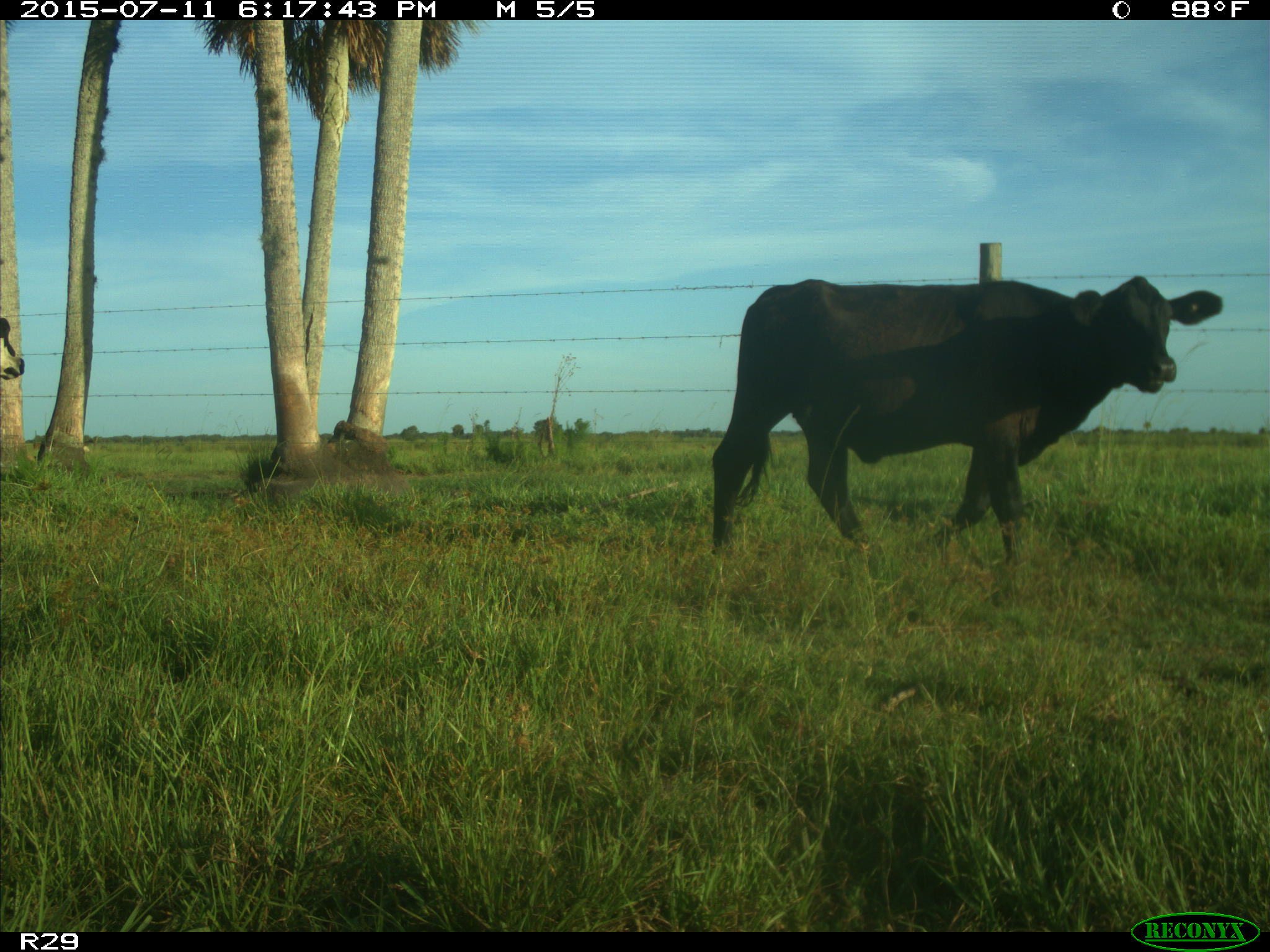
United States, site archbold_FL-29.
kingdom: Animalia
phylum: Chordata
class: Mammalia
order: Artiodactyla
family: Bovidae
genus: Bos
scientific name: Bos taurus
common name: domestic cow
Bos taurus (domestic cow).